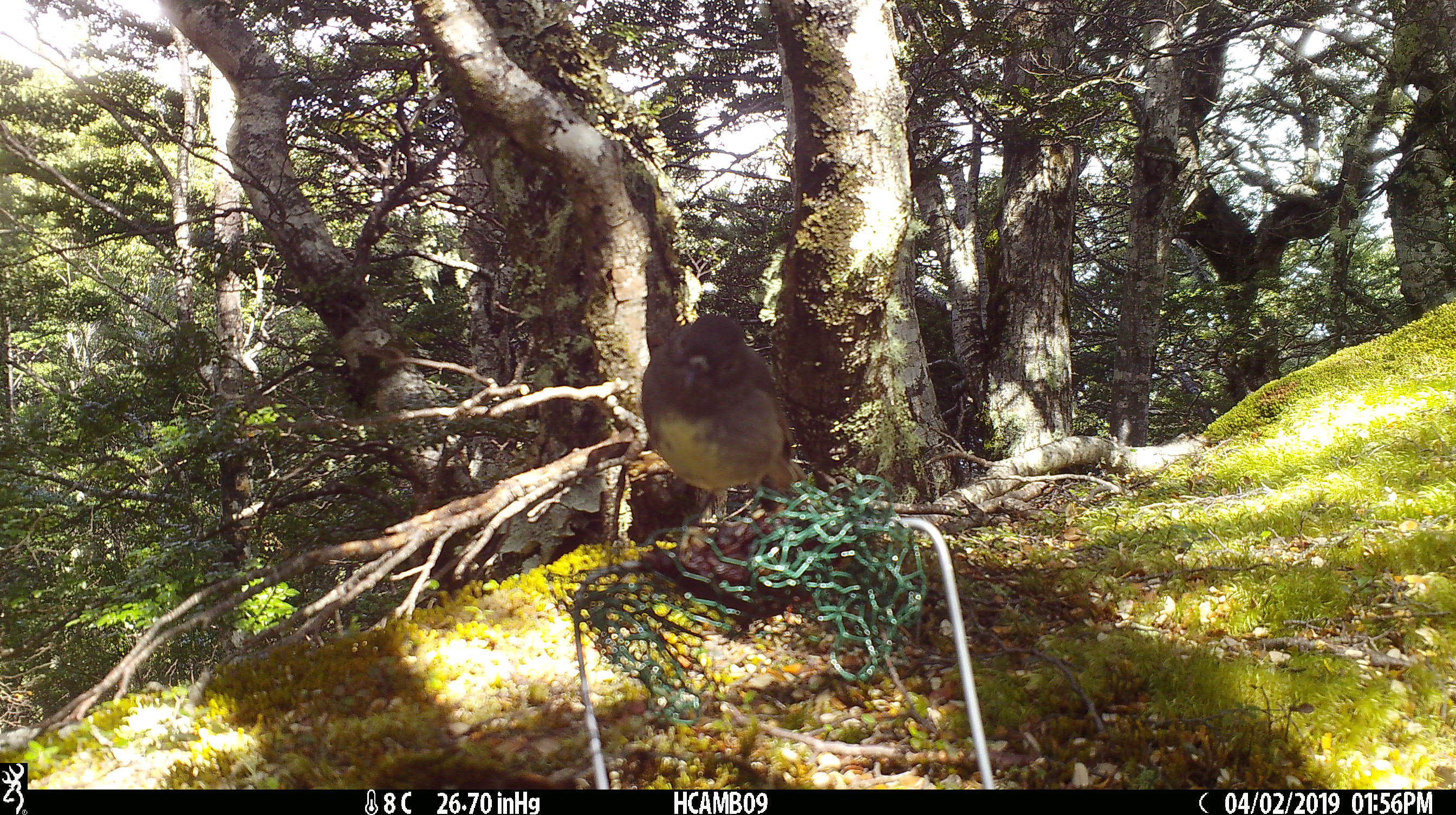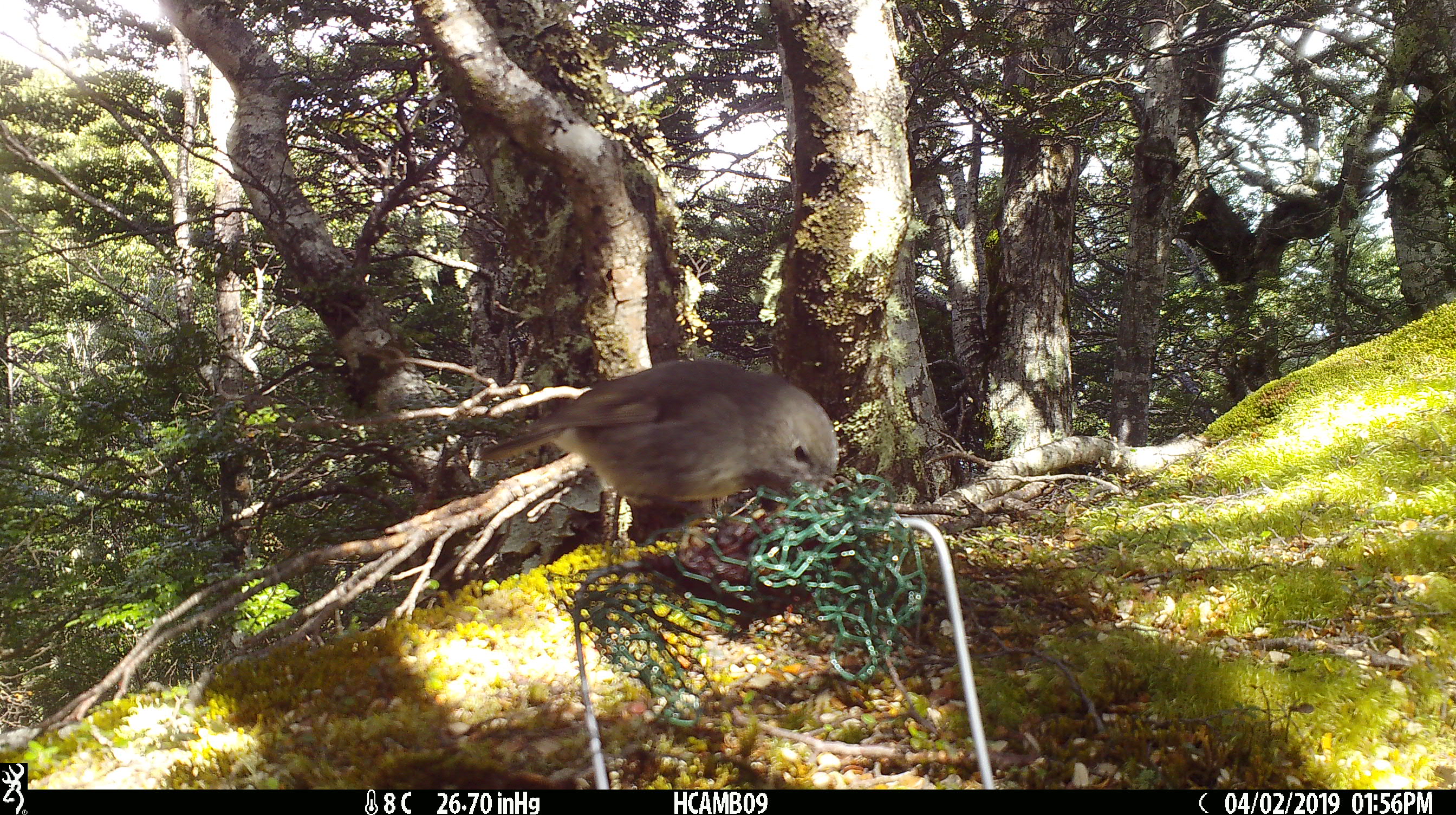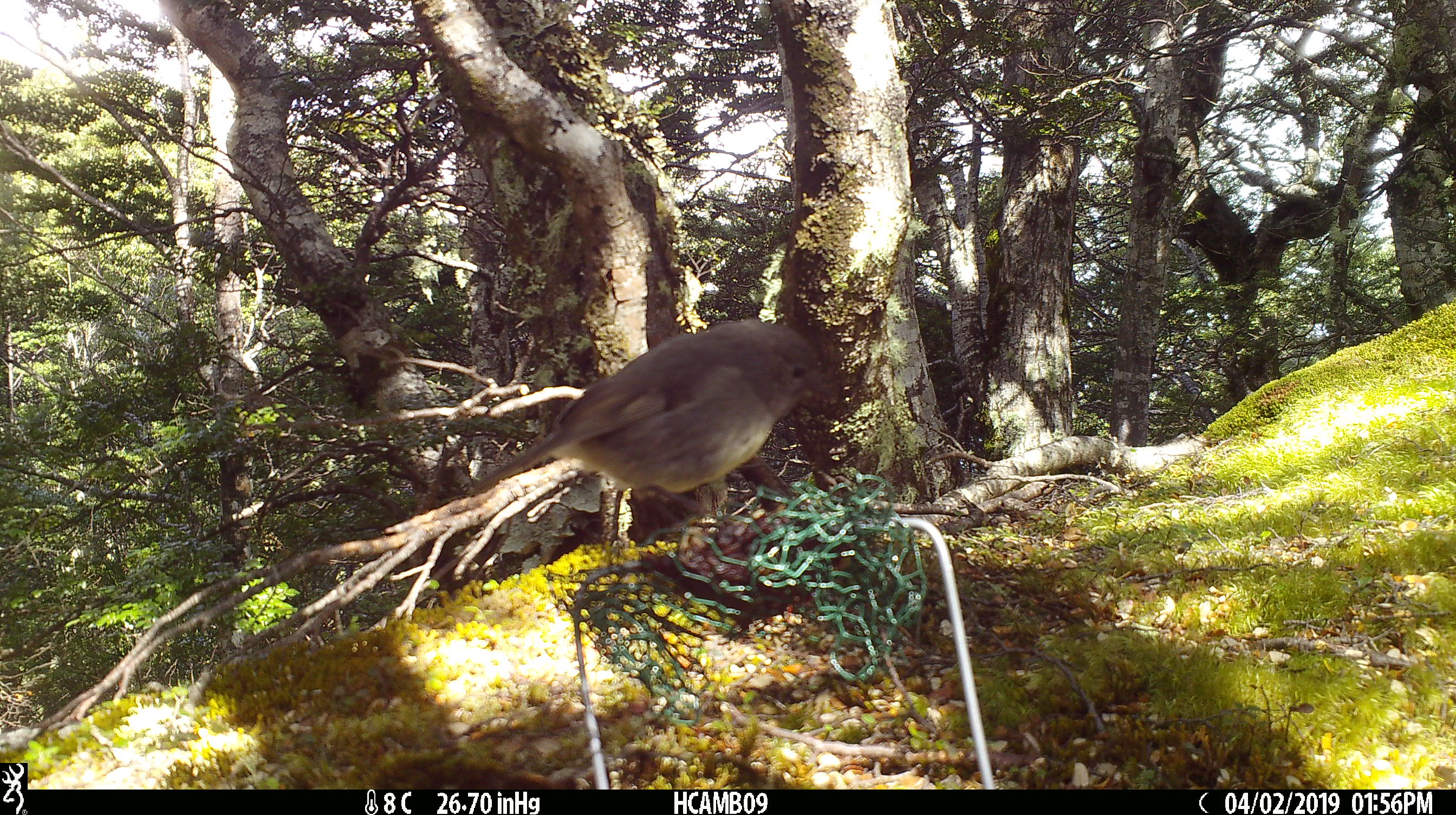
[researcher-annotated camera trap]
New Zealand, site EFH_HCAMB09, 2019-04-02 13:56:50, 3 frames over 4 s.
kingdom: Animalia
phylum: Chordata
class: Aves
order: Passeriformes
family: Petroicidae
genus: Petroica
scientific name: Petroica australis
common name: new zealand robin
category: robin